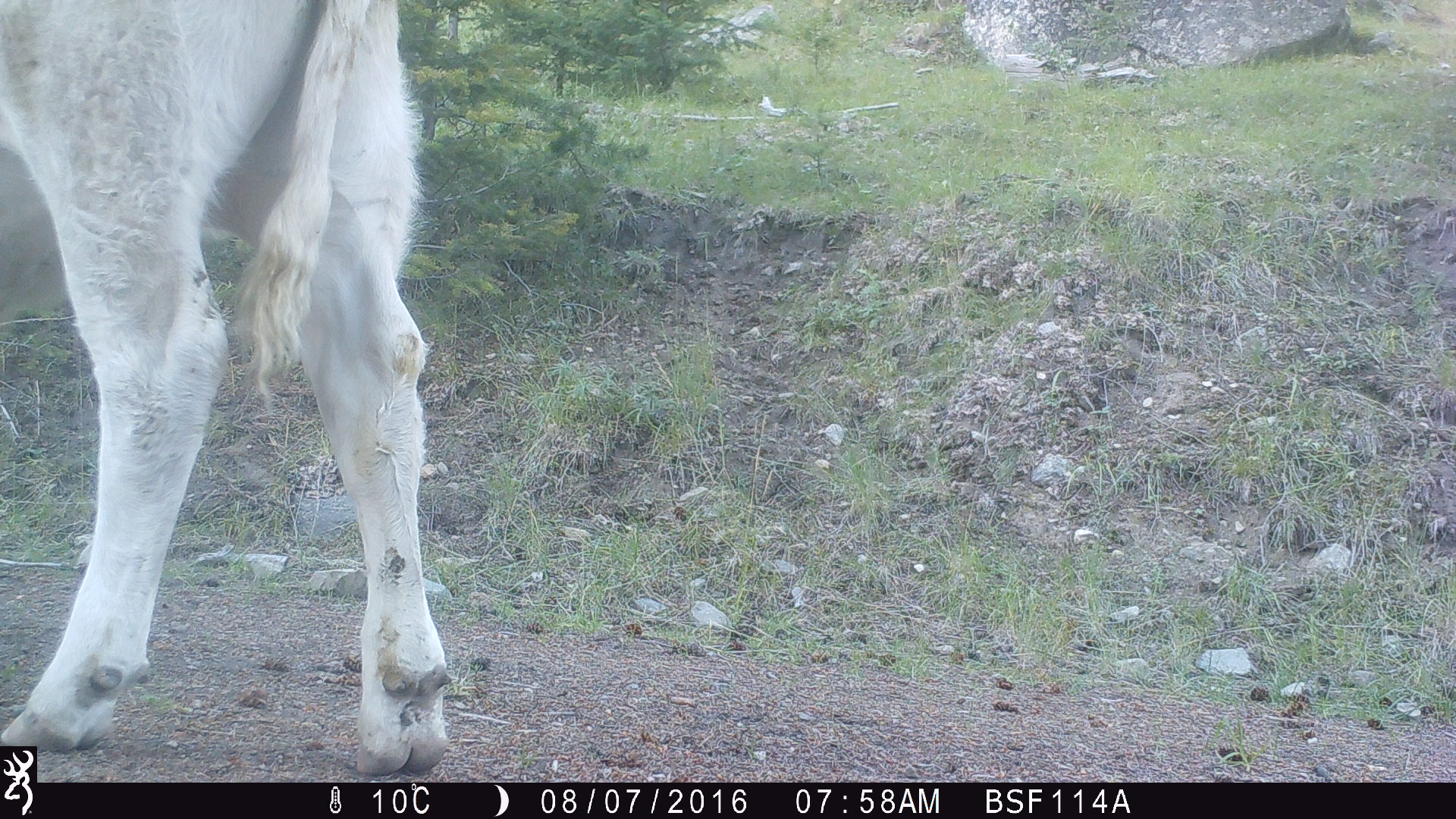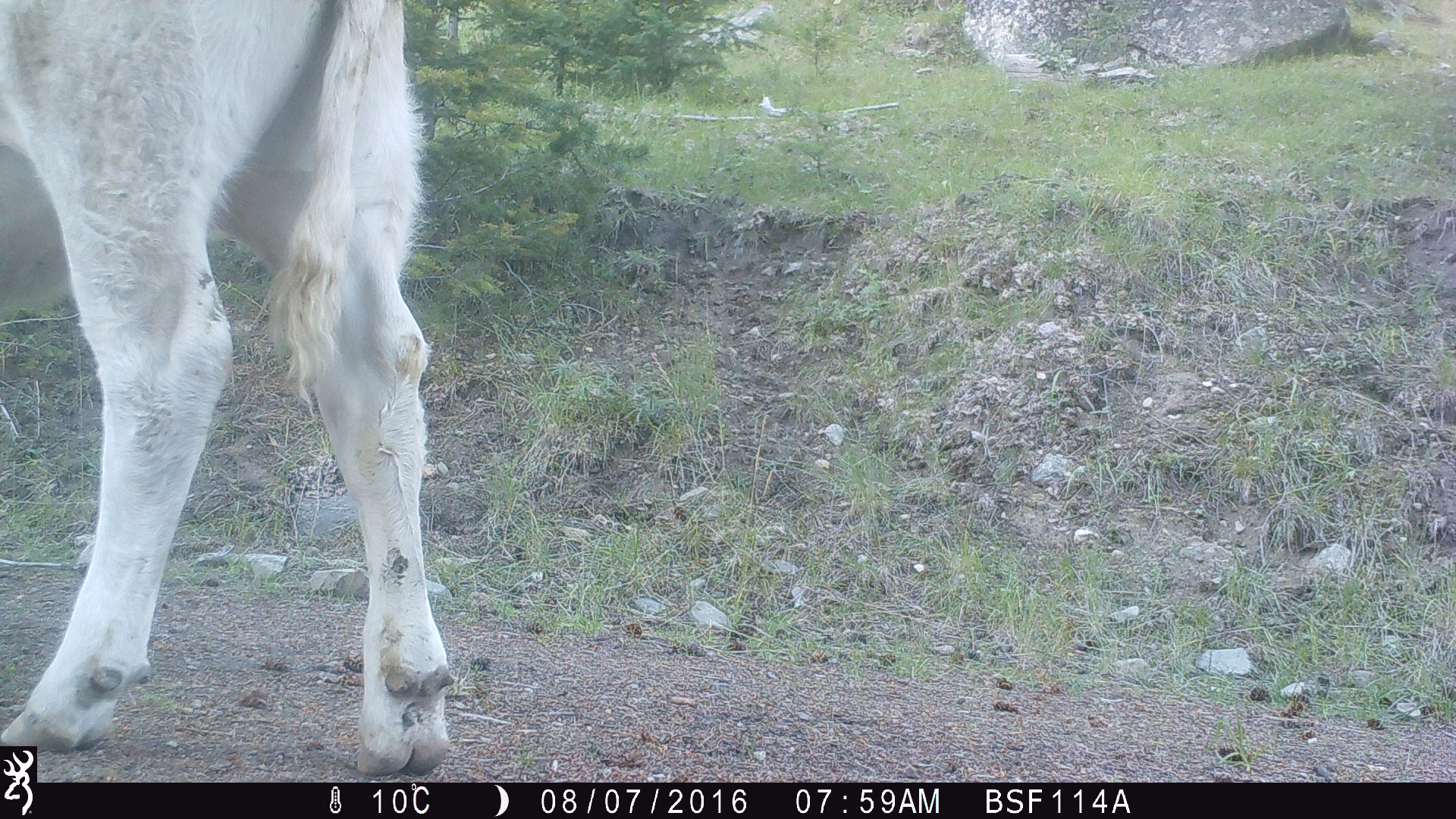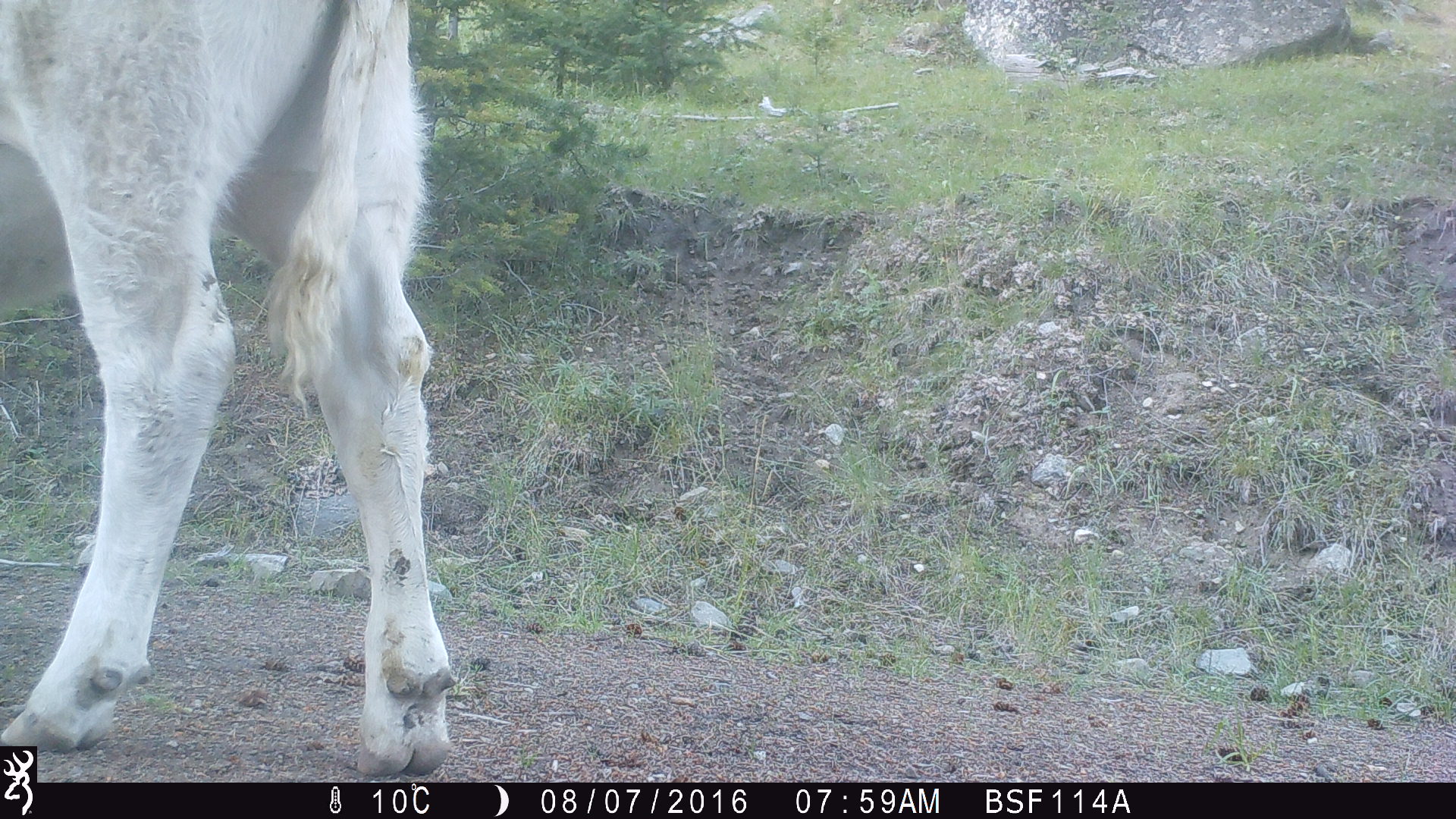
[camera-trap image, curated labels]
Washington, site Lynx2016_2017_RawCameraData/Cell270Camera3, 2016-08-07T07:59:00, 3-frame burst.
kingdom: Animalia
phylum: Chordata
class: Mammalia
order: Artiodactyla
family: Bovidae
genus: Bos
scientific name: Bos taurus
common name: domestic cattle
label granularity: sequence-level